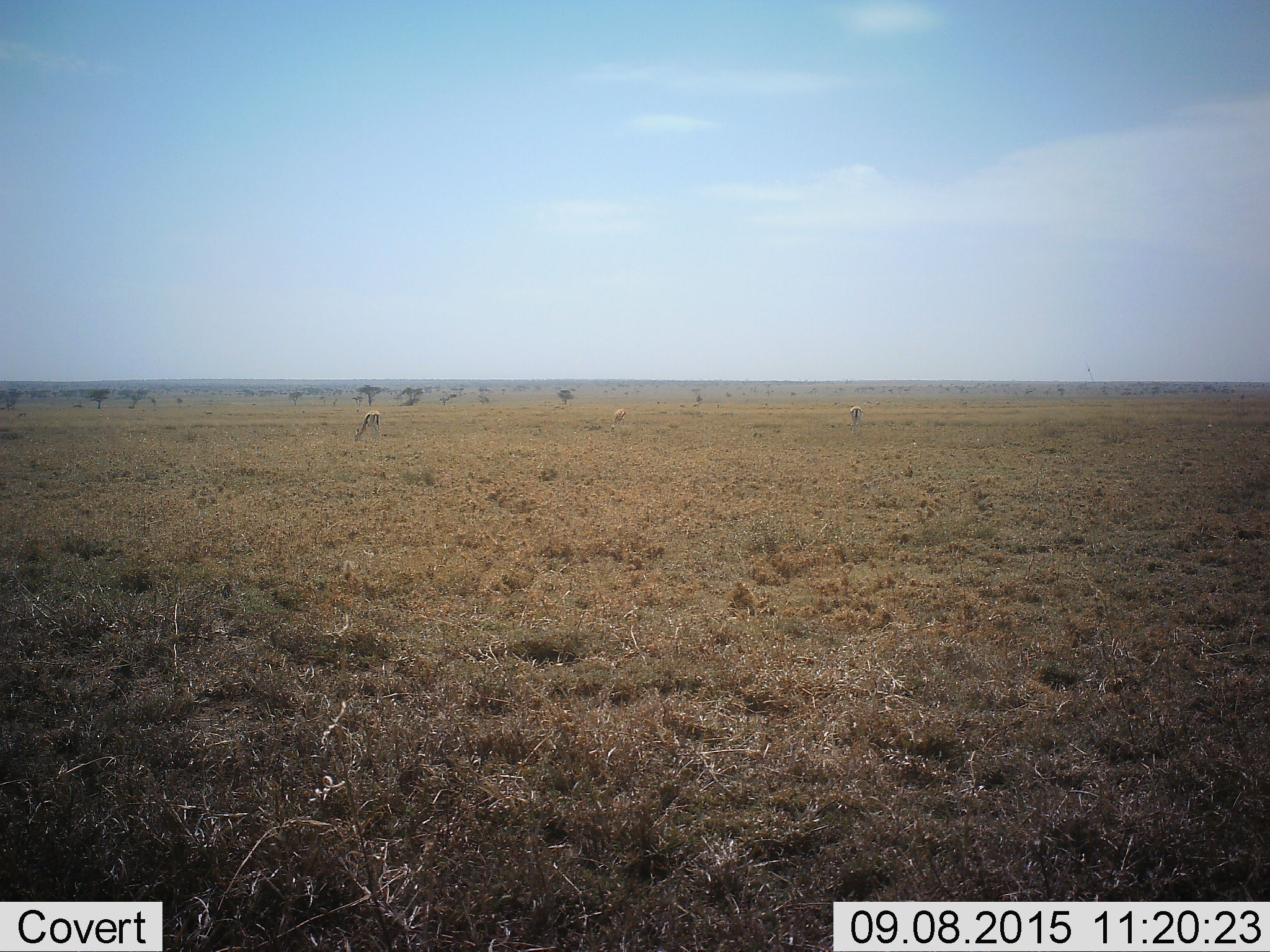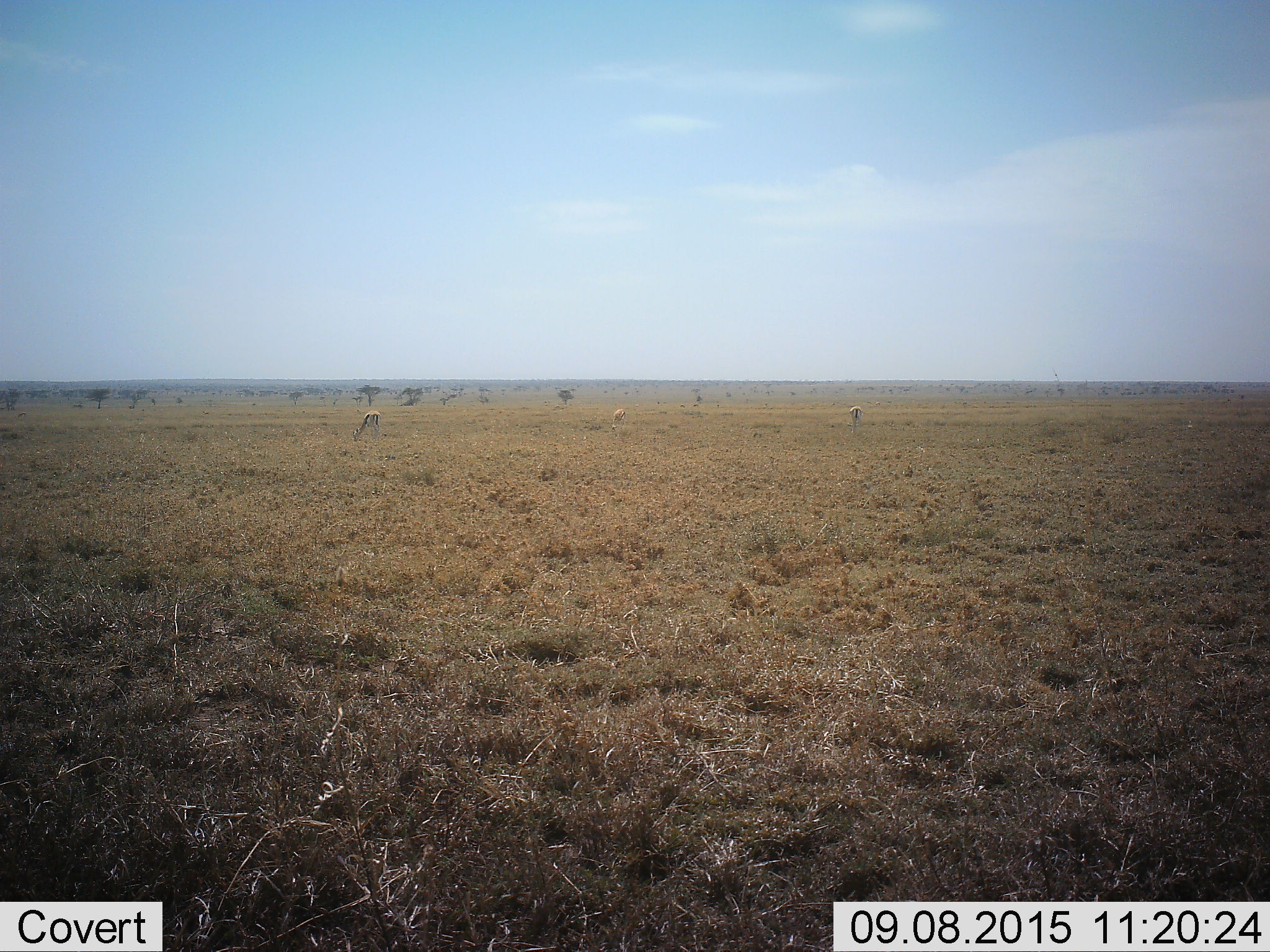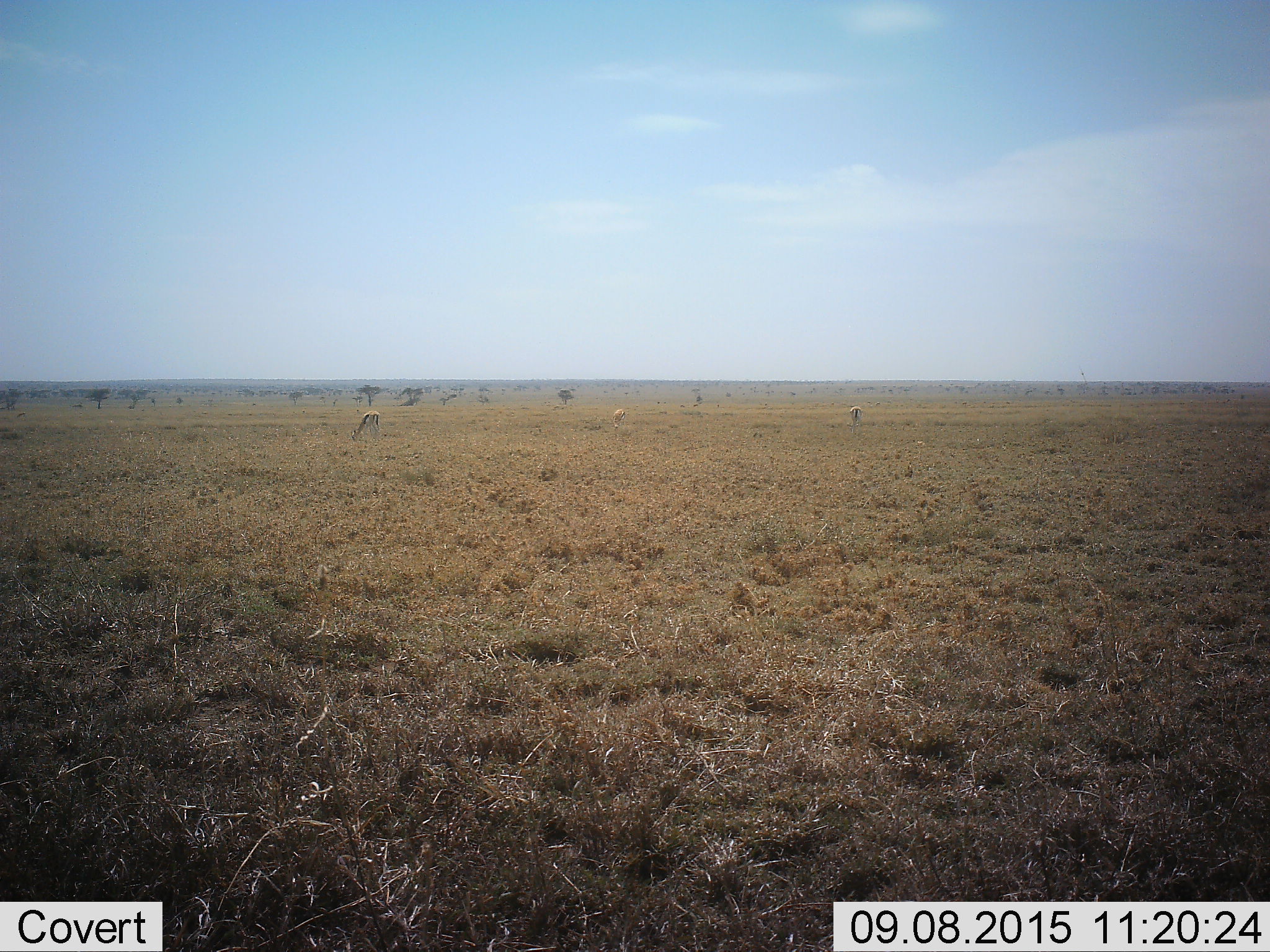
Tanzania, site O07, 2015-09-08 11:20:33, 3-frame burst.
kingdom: Animalia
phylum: Chordata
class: Mammalia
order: Artiodactyla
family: Bovidae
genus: Eudorcas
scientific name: Eudorcas thomsonii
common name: thomson's gazelle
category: gazellethomsons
Gazellethomsons (thomson's gazelle) (Eudorcas thomsonii), count 3. Behavior (volunteer vote fractions): standing 50%, resting 0%, moving 12%, interacting 0%. Young present (vote fraction): 0%. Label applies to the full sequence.